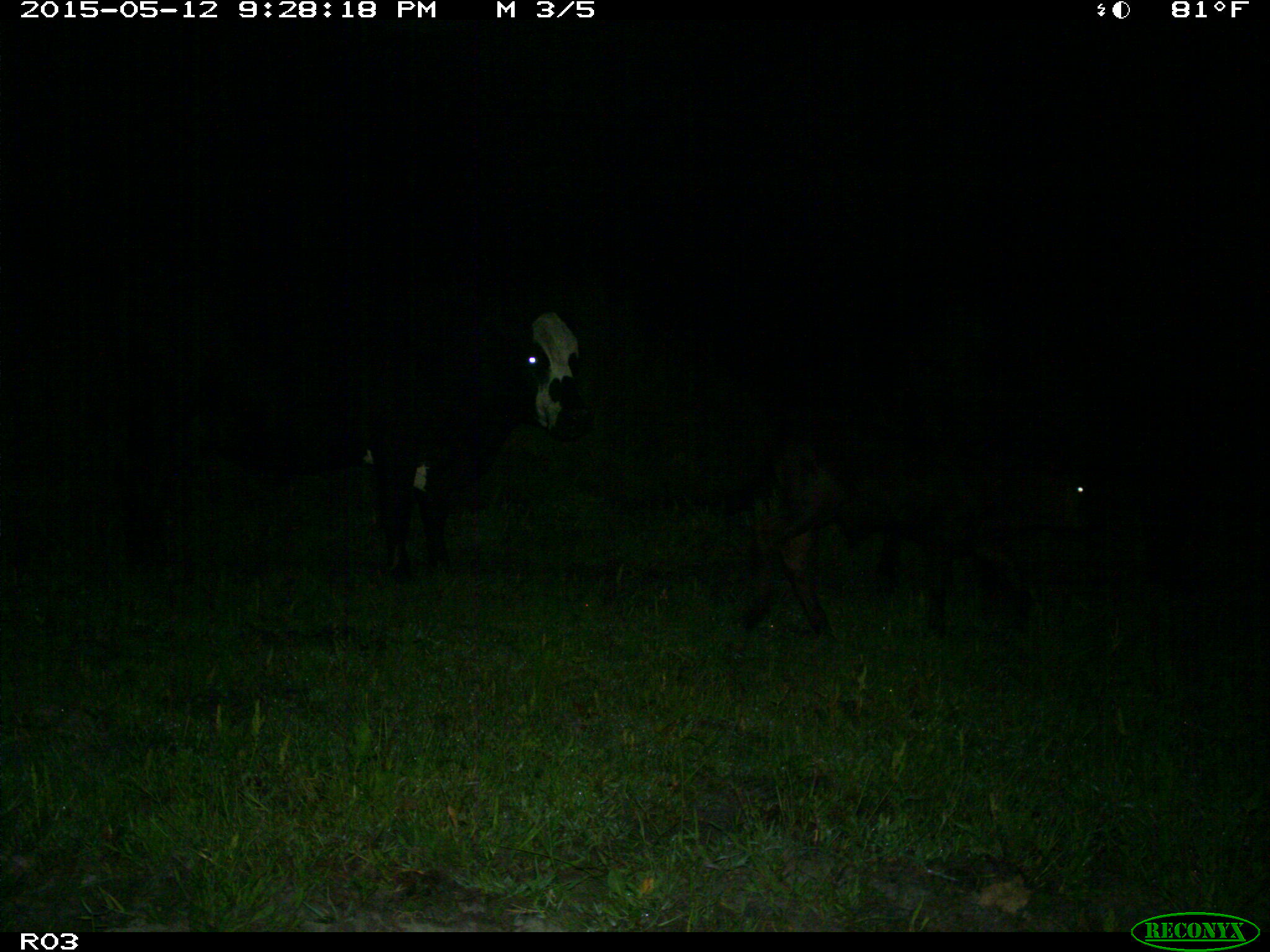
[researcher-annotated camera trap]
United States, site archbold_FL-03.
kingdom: Animalia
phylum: Chordata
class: Mammalia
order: Artiodactyla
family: Bovidae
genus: Bos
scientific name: Bos taurus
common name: domestic cow